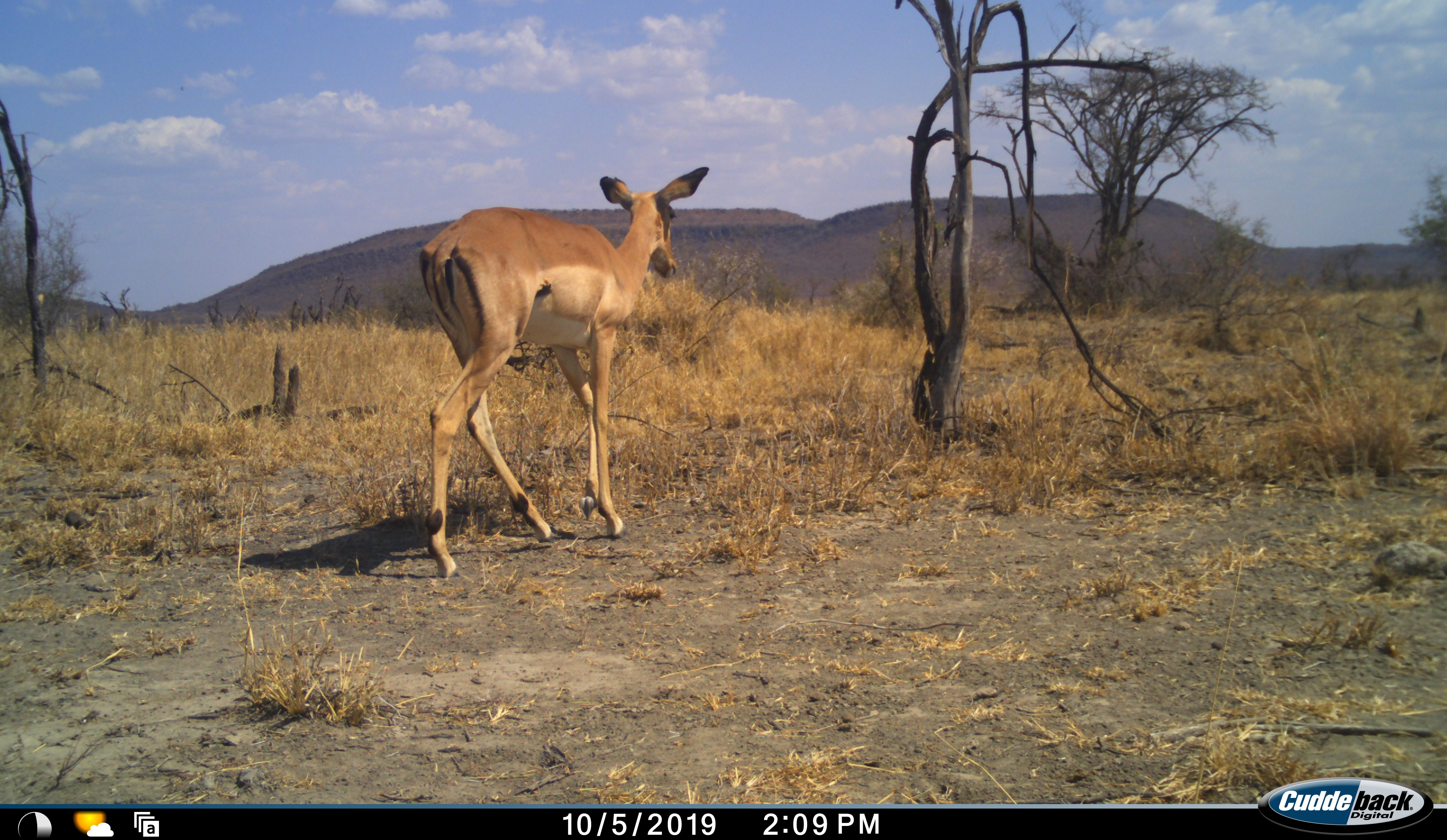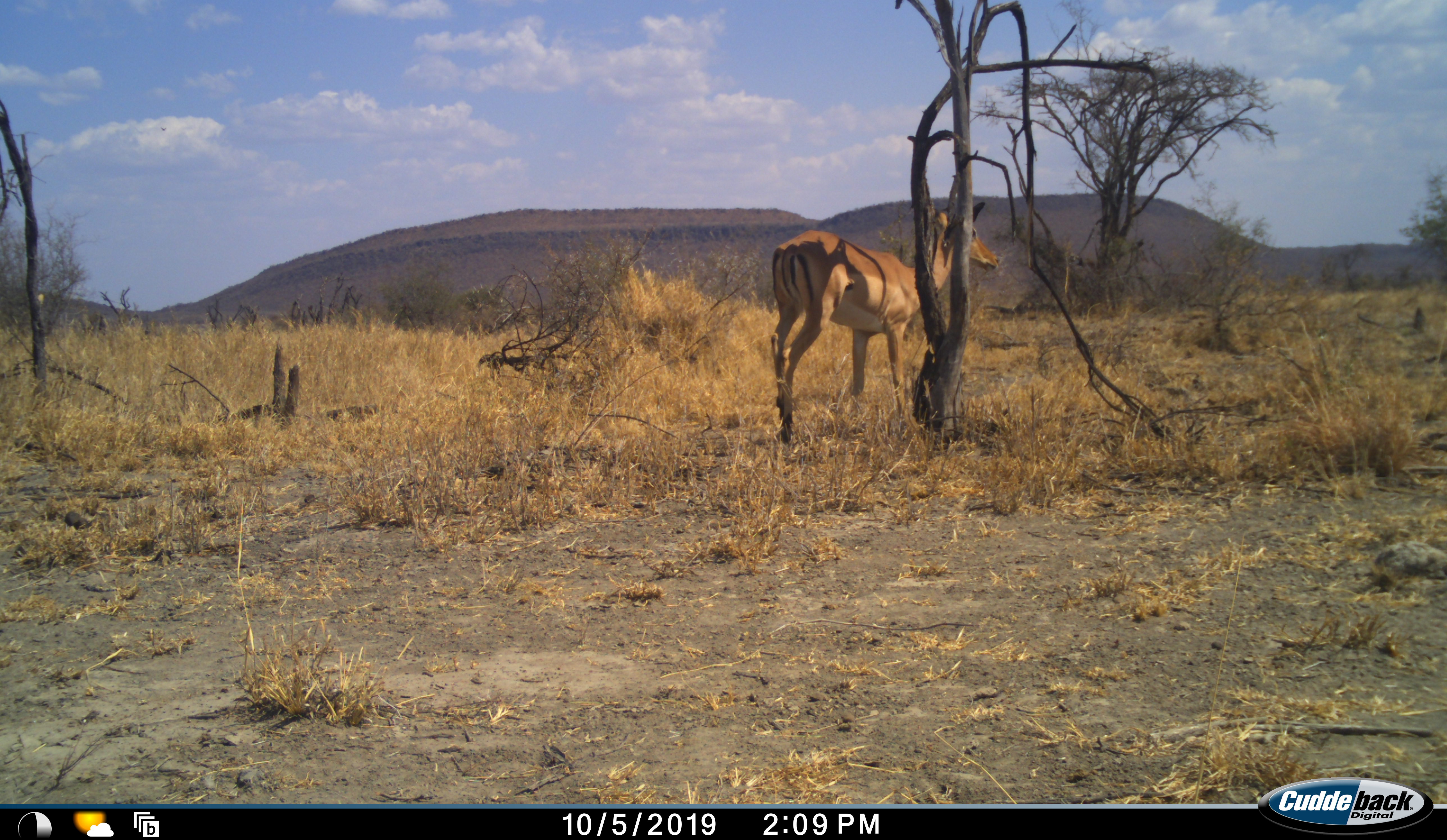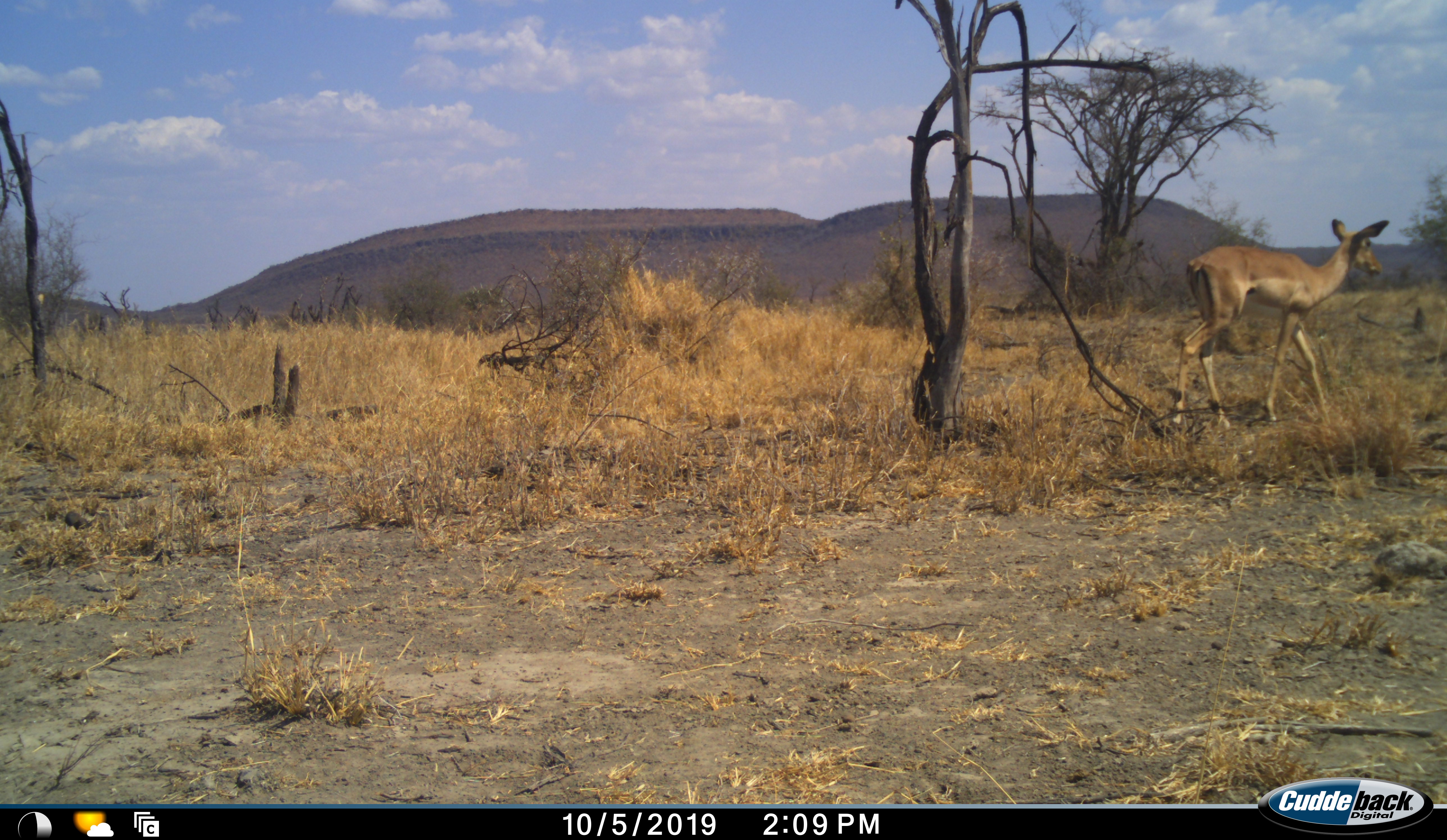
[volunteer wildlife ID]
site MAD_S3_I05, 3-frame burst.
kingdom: Animalia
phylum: Chordata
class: Mammalia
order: Artiodactyla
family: Bovidae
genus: Aepyceros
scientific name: Aepyceros melampus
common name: impala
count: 1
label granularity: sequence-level